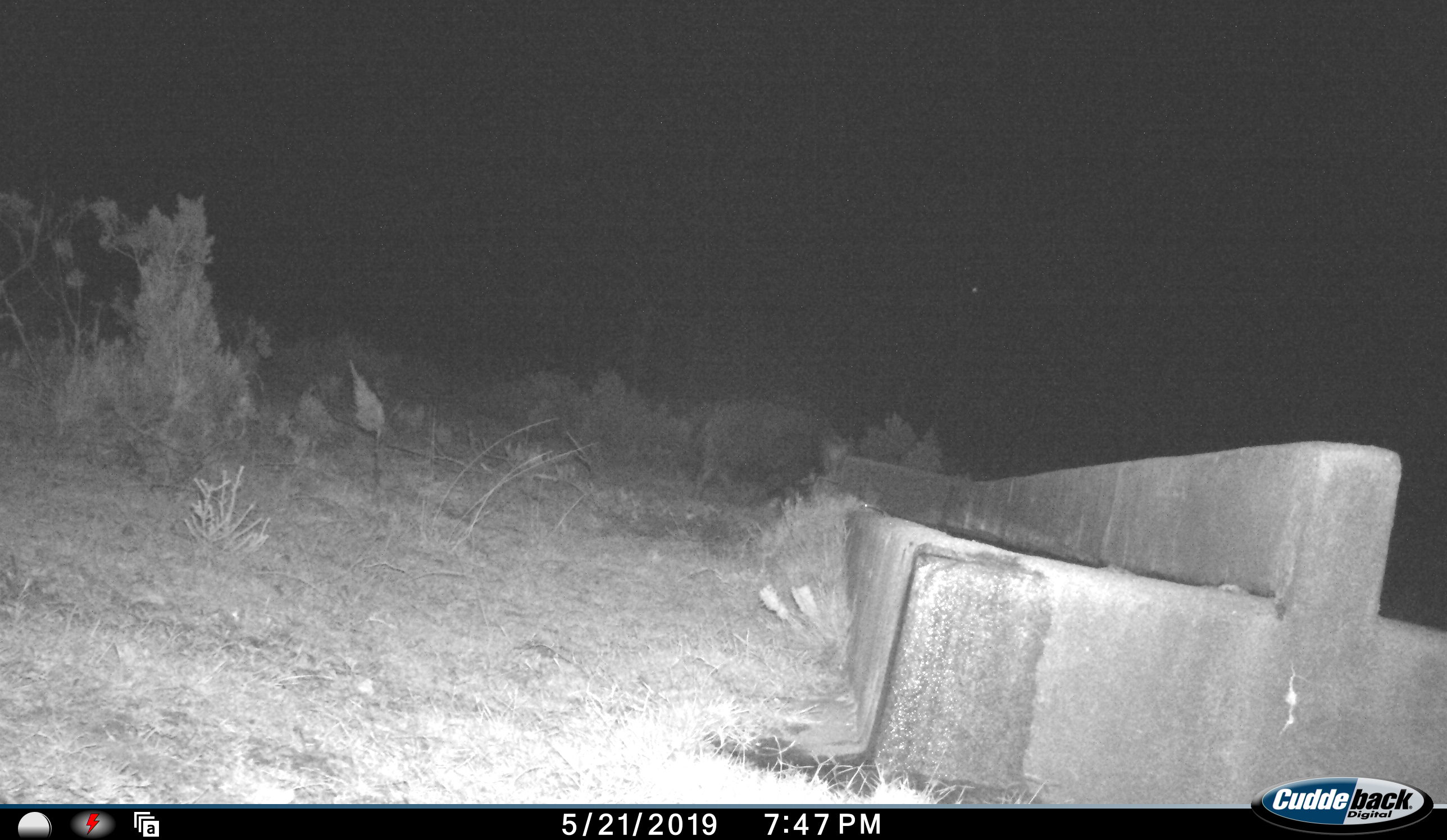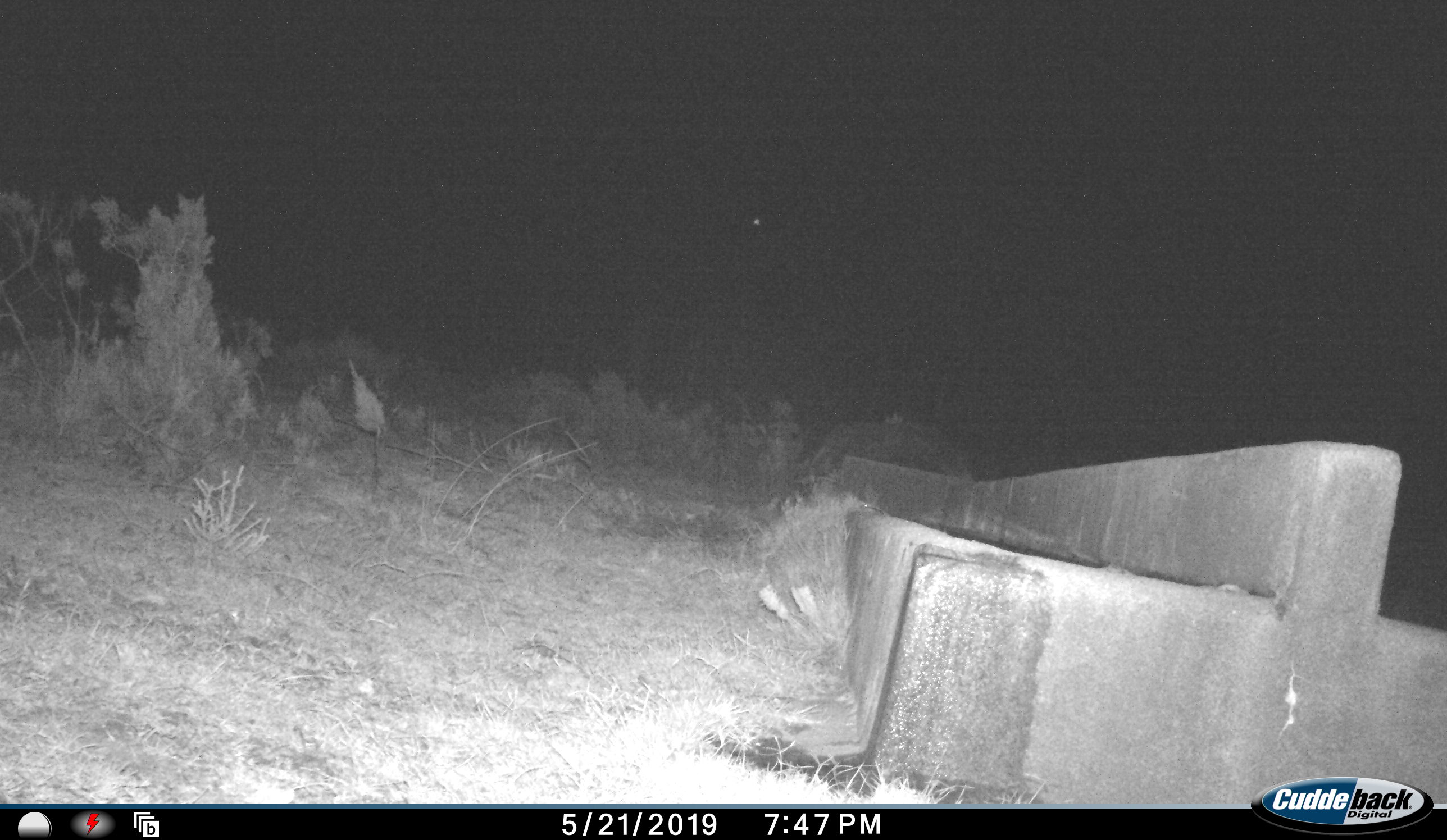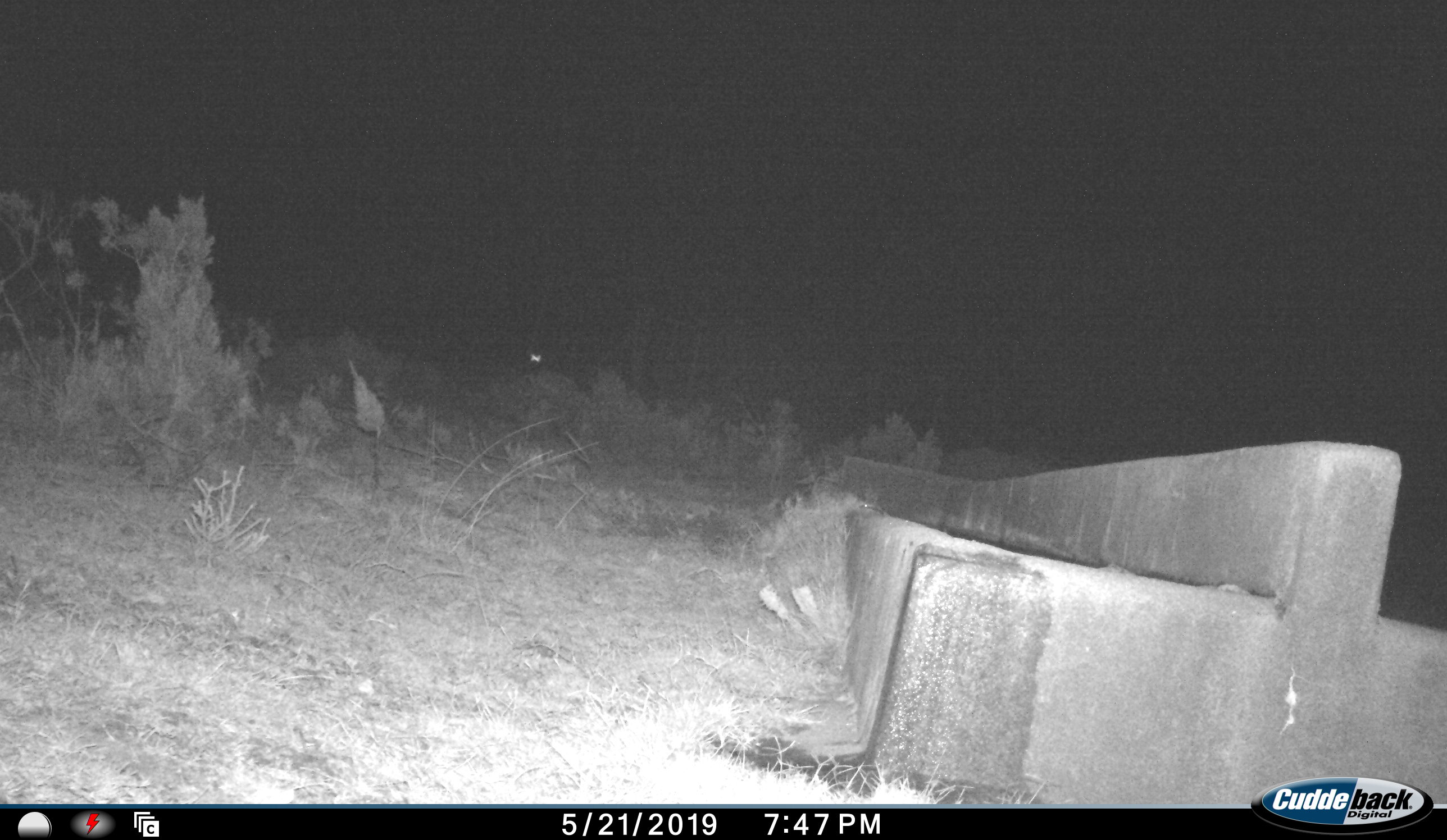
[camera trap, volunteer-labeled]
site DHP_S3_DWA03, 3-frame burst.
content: unidentified animal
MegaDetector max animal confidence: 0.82